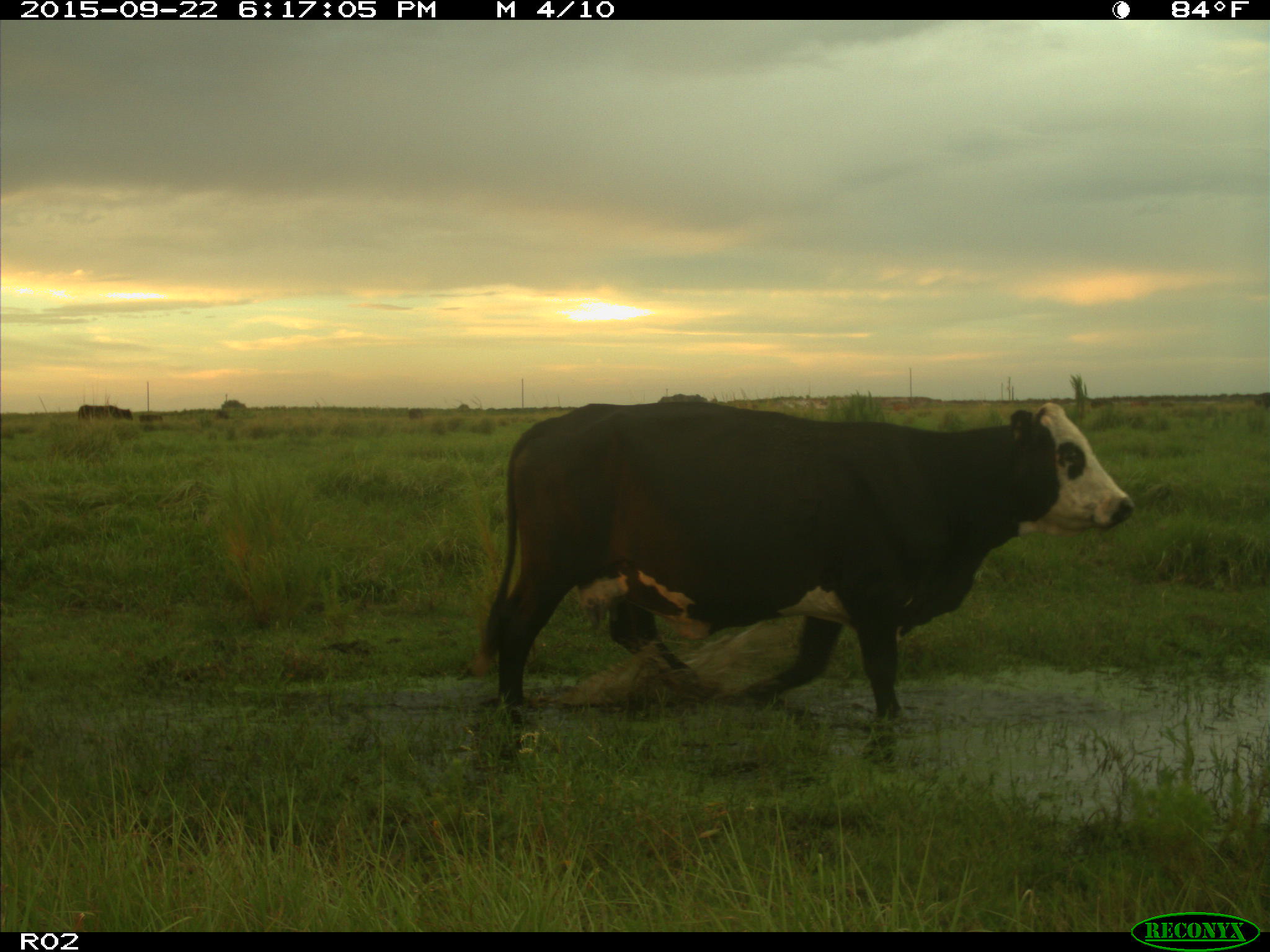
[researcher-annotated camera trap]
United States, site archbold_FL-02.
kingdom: Animalia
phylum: Chordata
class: Mammalia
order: Artiodactyla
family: Bovidae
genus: Bos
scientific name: Bos taurus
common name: domestic cow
Bos taurus (domestic cow).